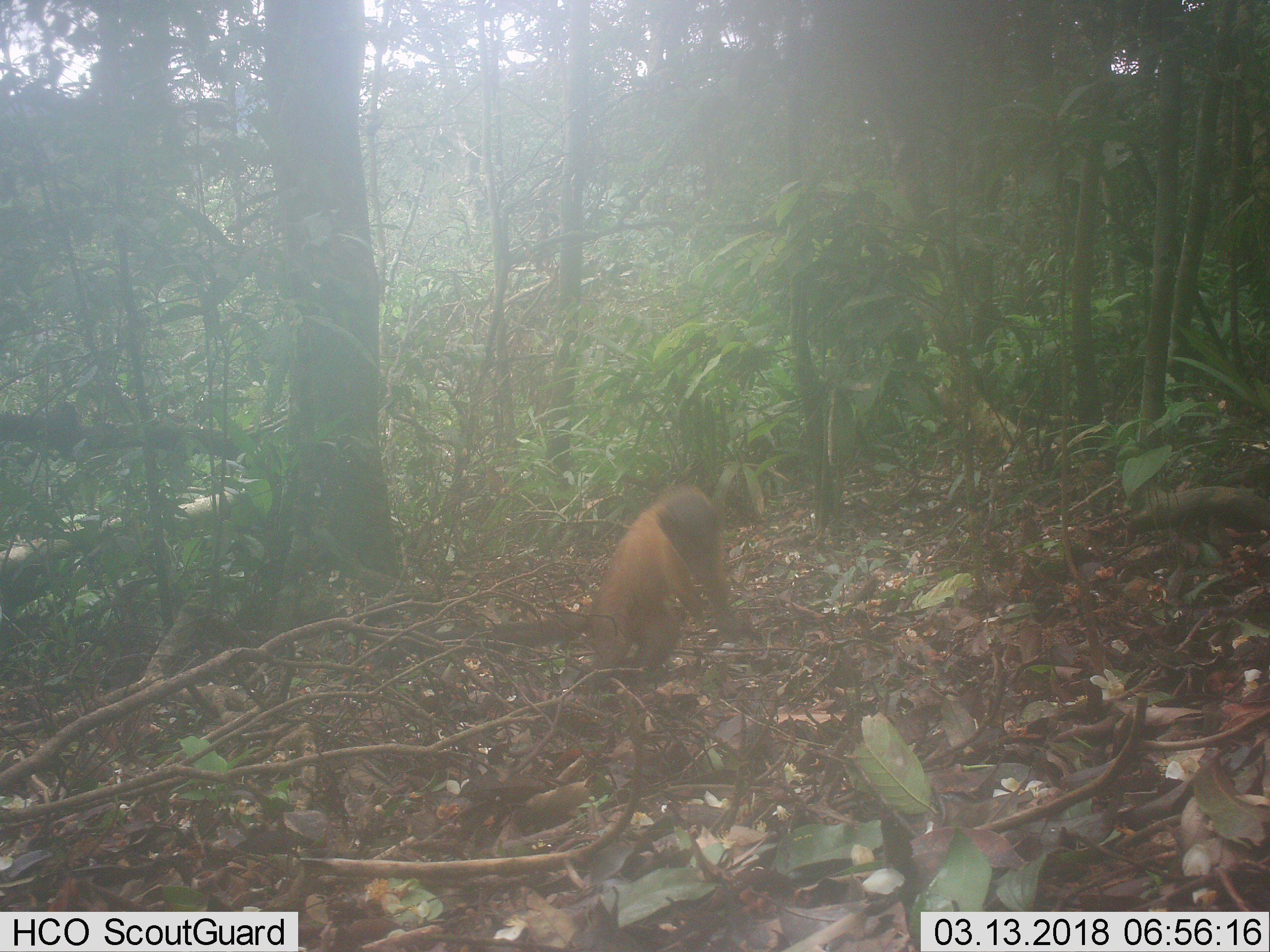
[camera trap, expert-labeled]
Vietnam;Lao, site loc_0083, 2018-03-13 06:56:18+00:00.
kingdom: Animalia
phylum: Chordata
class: Mammalia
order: Carnivora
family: Mustelidae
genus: Martes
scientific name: Martes flavigula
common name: yellow-throated marten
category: yellow throated marten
Yellow throated marten (yellow-throated marten) (Martes flavigula). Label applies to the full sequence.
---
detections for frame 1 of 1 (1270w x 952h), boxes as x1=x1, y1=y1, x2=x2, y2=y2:
yellow throated marten: x1=372, y1=484, x2=740, y2=690